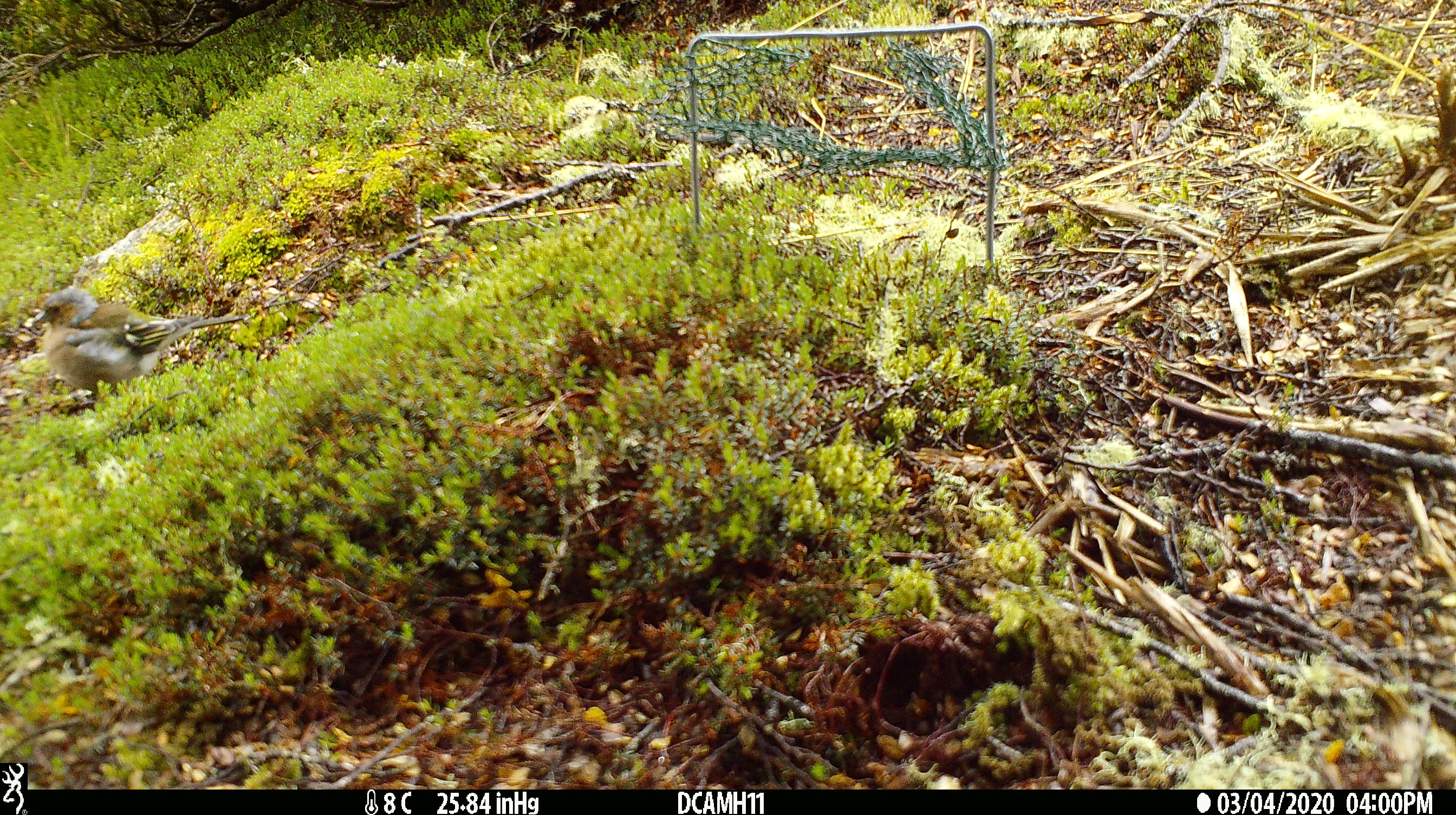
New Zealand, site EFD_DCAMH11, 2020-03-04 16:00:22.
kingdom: Animalia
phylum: Chordata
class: Aves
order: Passeriformes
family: Fringillidae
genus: Fringilla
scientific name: Fringilla coelebs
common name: common chaffinch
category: chaffinch